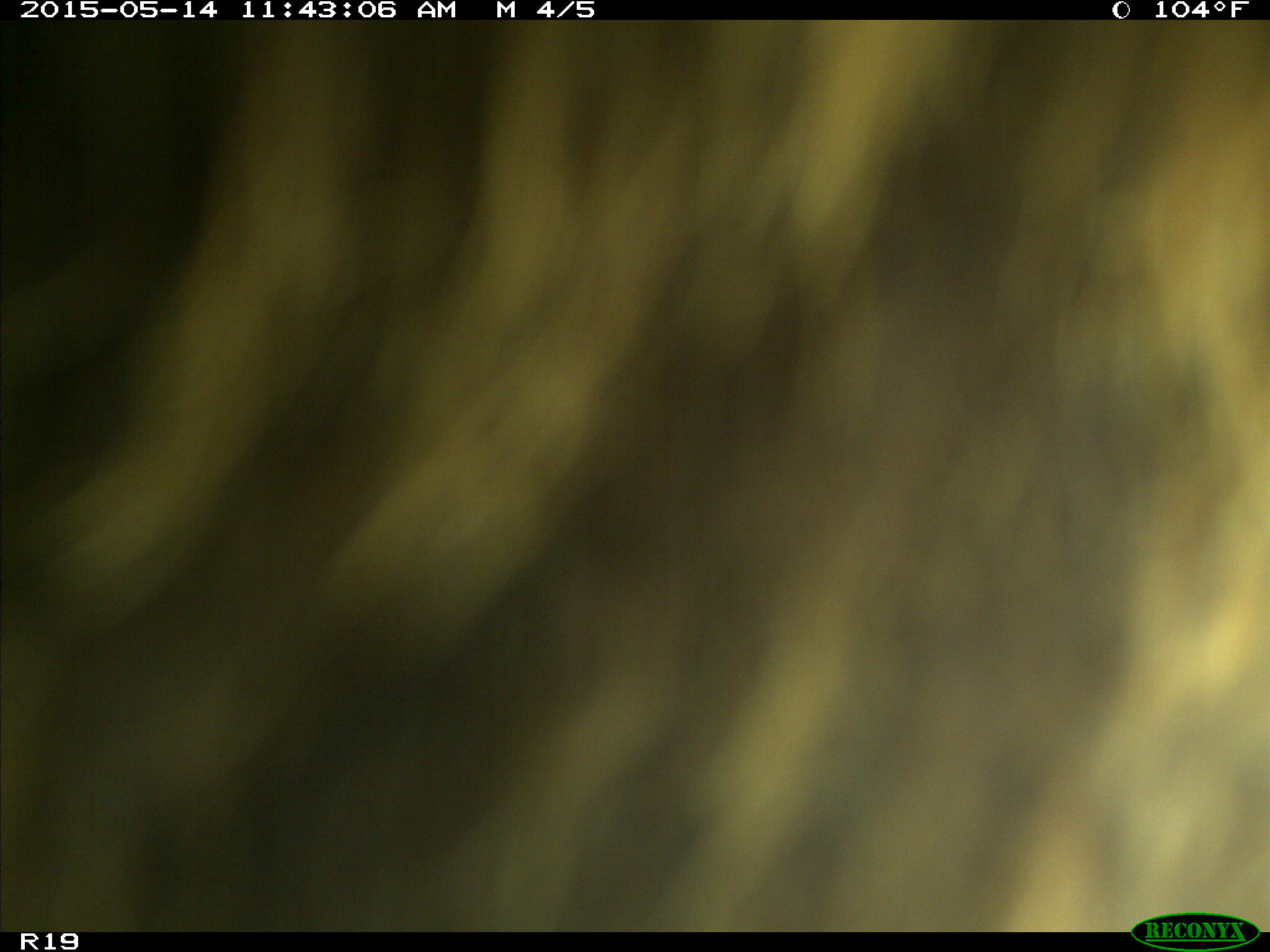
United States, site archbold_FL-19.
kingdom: Animalia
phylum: Chordata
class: Mammalia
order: Artiodactyla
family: Bovidae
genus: Bos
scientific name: Bos taurus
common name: domestic cow